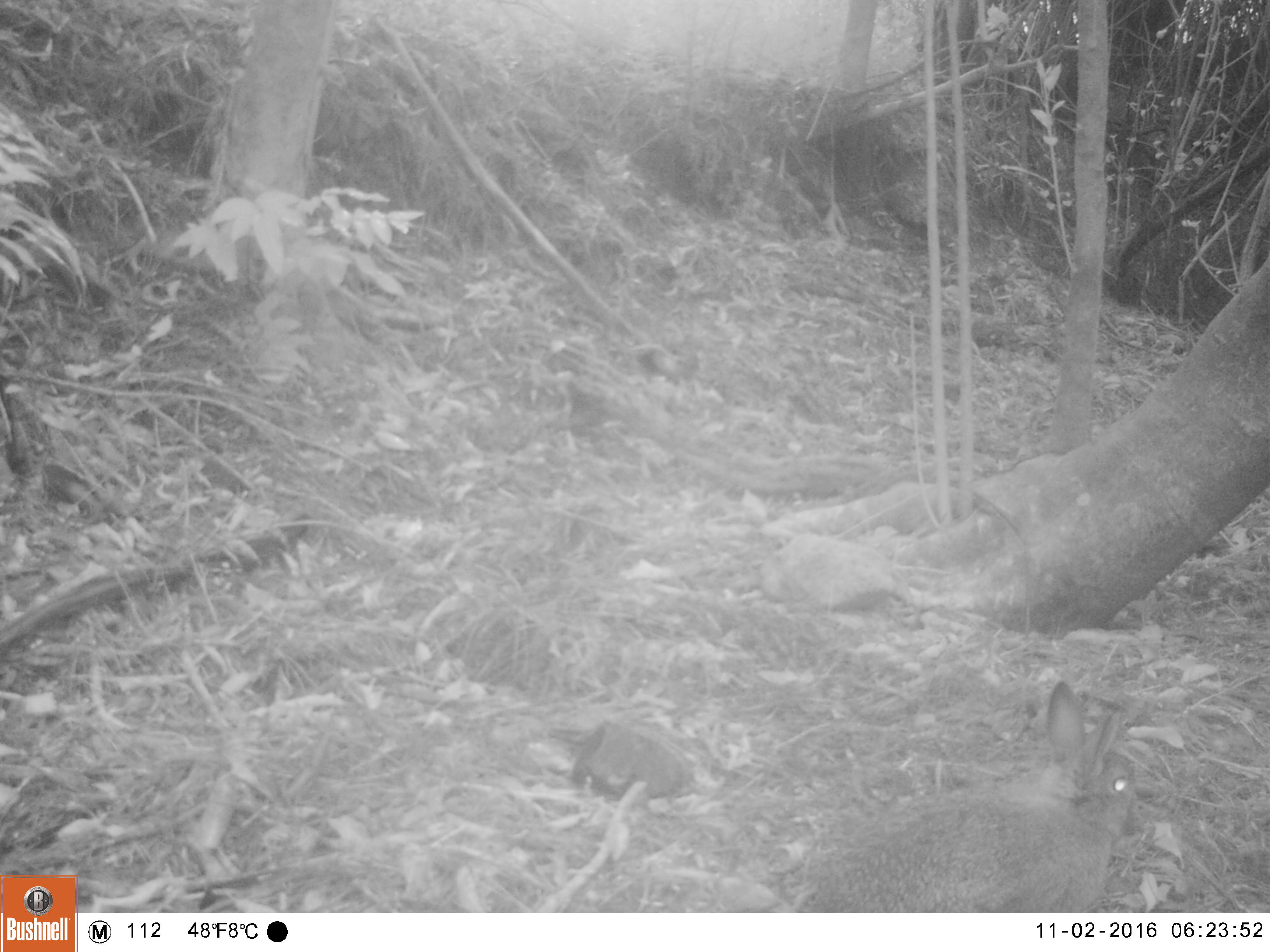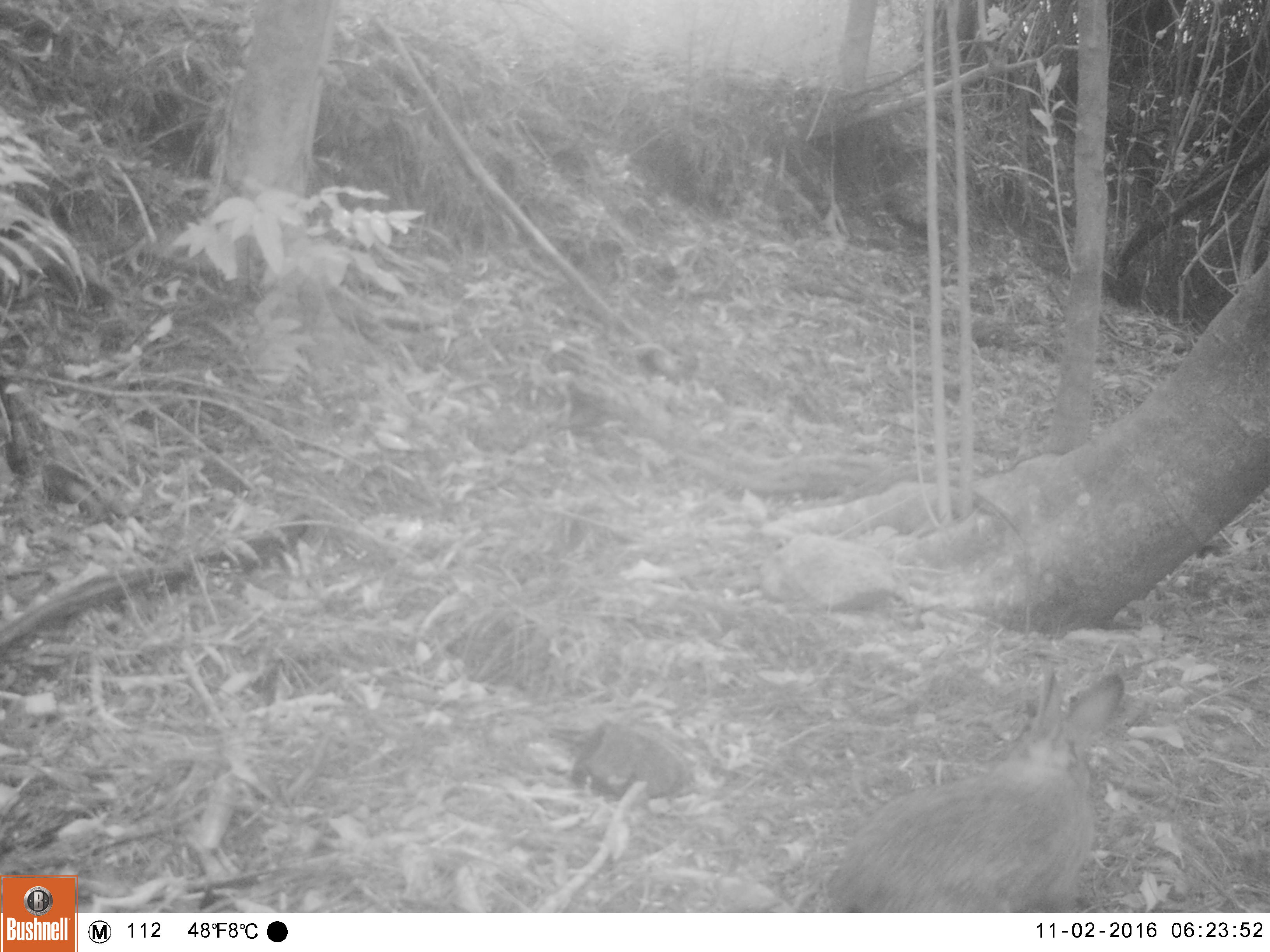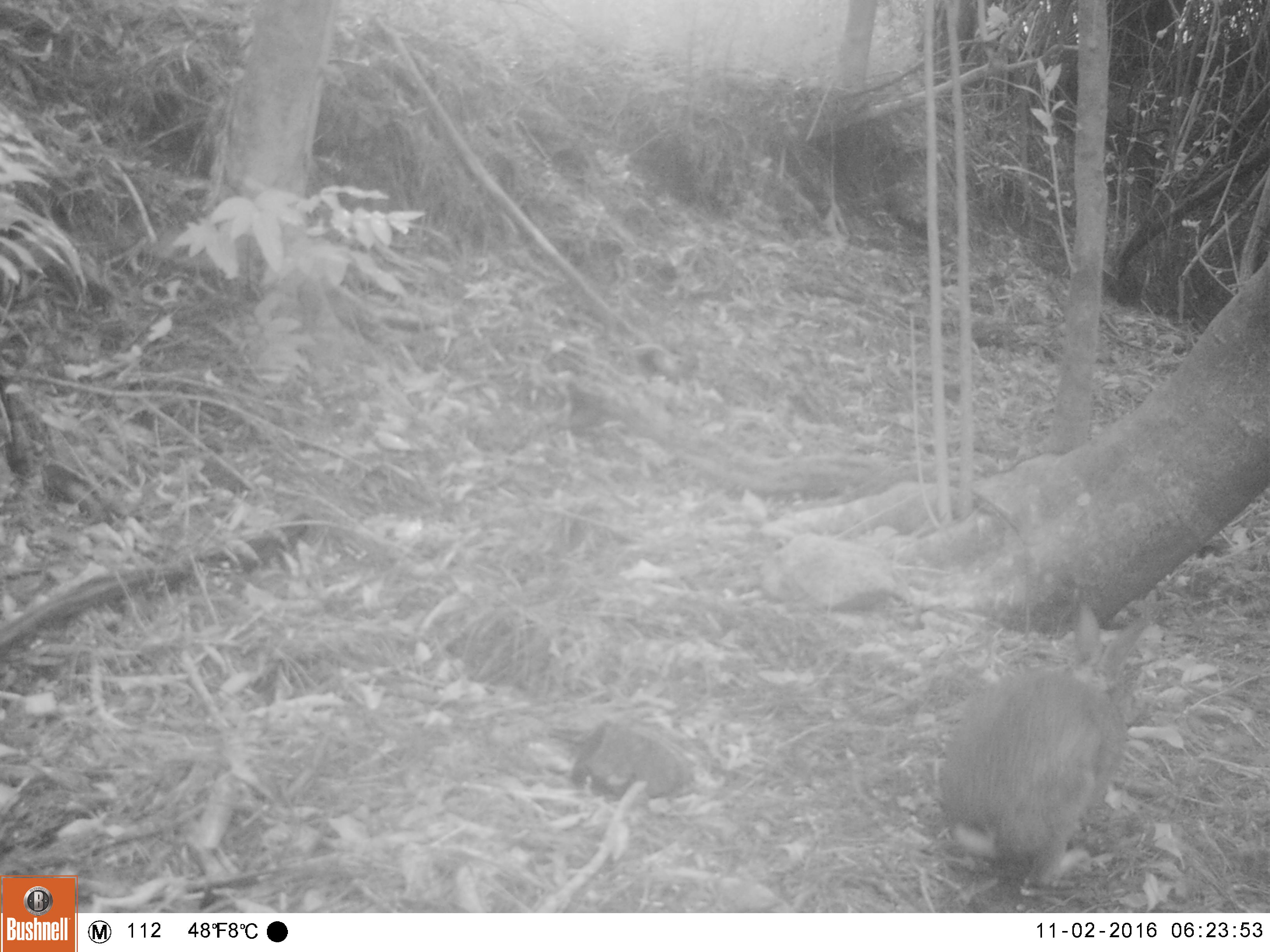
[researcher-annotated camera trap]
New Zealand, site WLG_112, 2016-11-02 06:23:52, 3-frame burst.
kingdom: Animalia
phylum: Chordata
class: Mammalia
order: Lagomorpha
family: Leporidae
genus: Oryctolagus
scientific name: Oryctolagus cuniculus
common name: european rabbit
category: rabbit